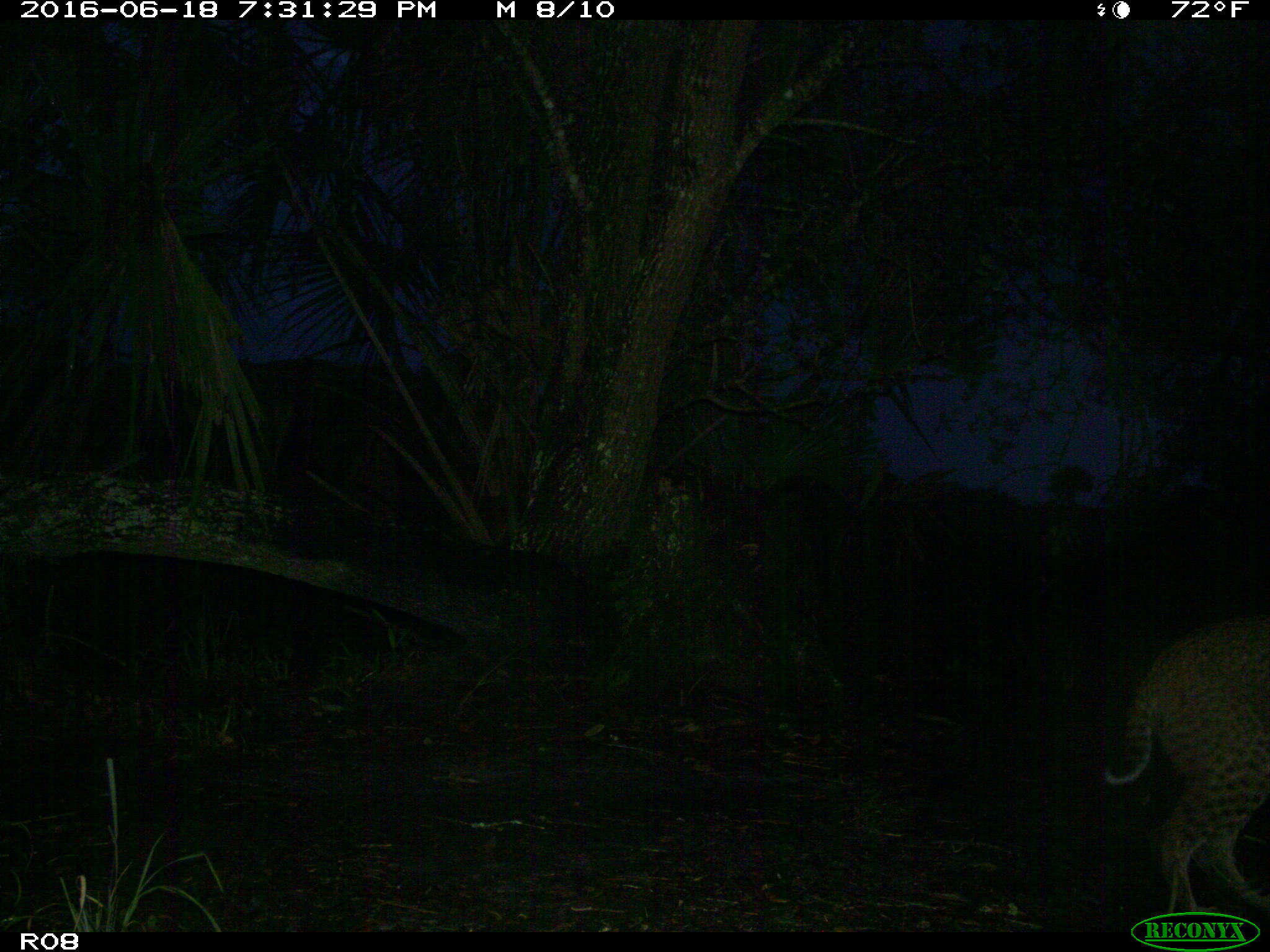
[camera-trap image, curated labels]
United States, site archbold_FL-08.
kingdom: Animalia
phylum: Chordata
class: Mammalia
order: Carnivora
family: Felidae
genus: Lynx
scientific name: Lynx rufus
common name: bobcat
Lynx rufus (bobcat).